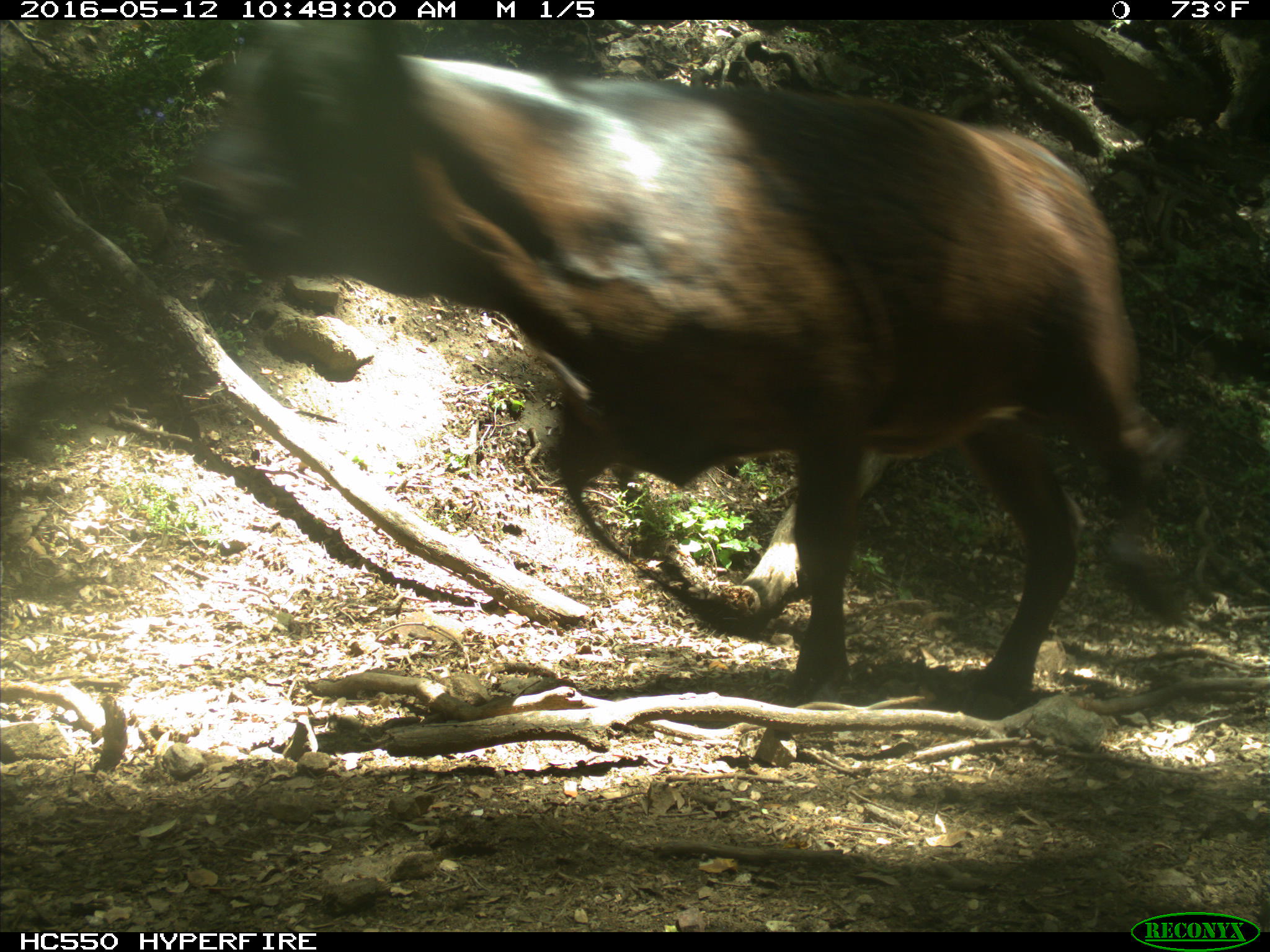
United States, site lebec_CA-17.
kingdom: Animalia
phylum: Chordata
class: Mammalia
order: Artiodactyla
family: Bovidae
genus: Bos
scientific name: Bos taurus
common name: domestic cow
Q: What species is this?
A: Bos taurus (domestic cow).